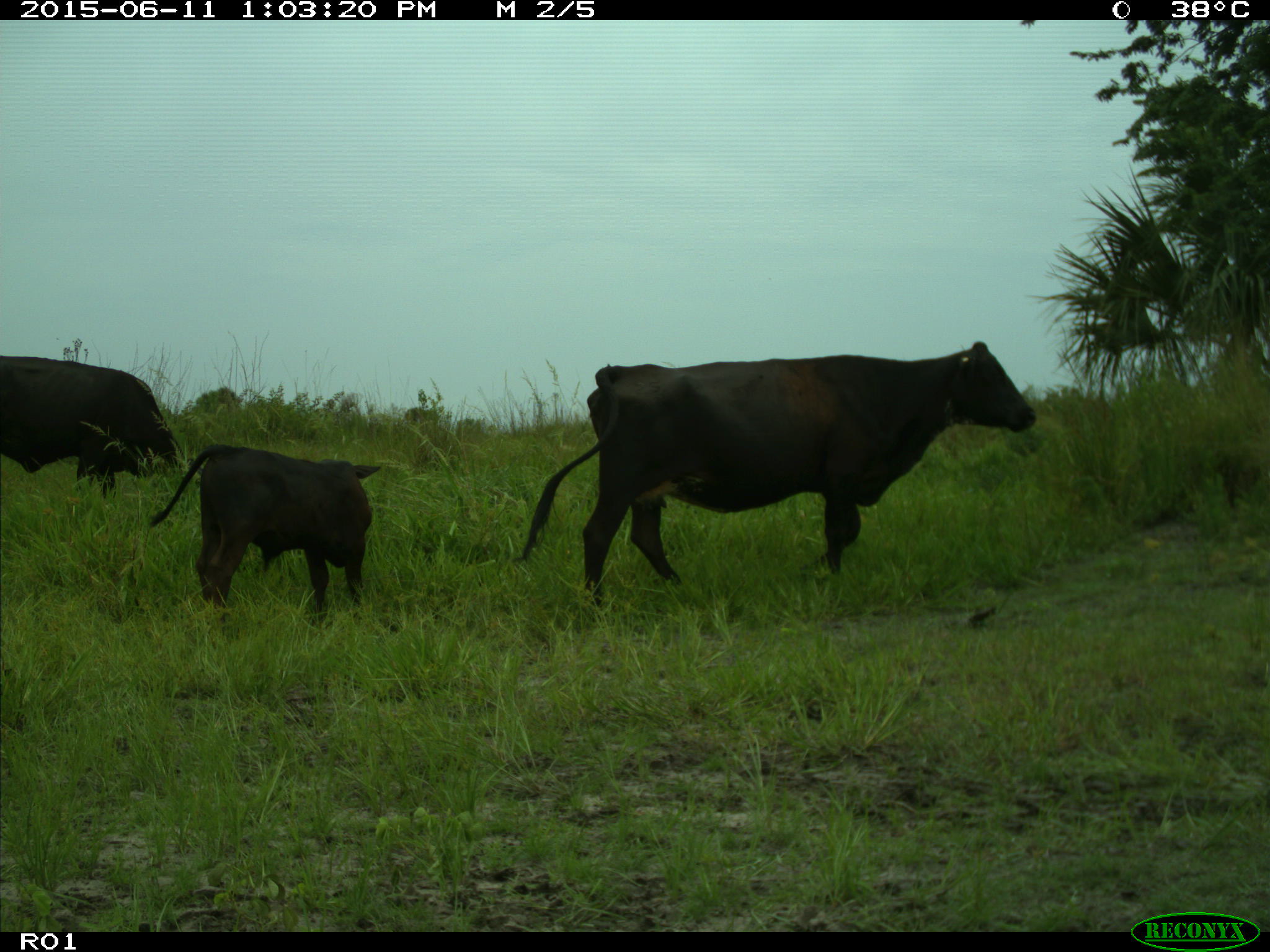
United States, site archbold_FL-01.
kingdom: Animalia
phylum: Chordata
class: Mammalia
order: Artiodactyla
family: Bovidae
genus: Bos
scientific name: Bos taurus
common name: domestic cow